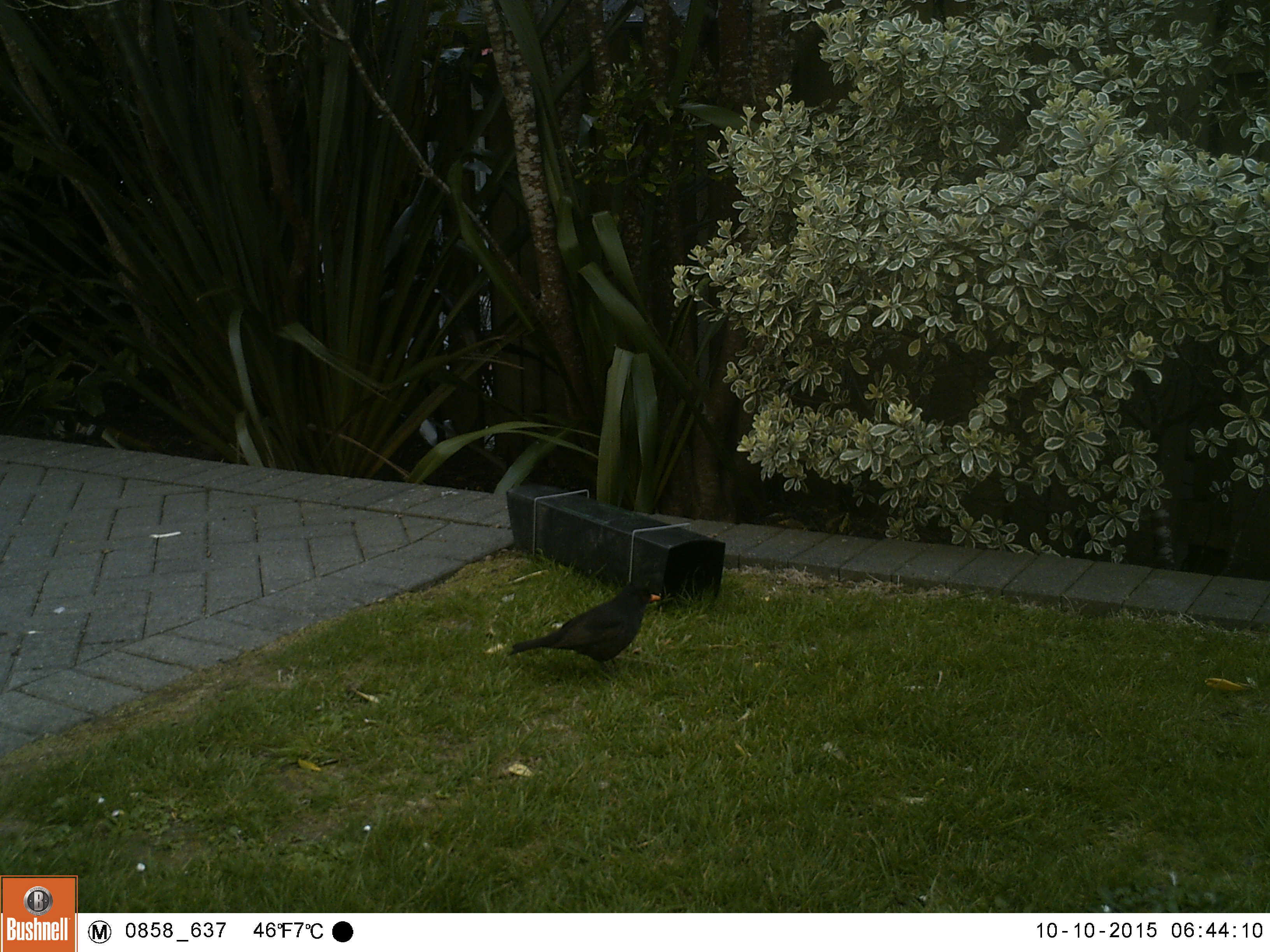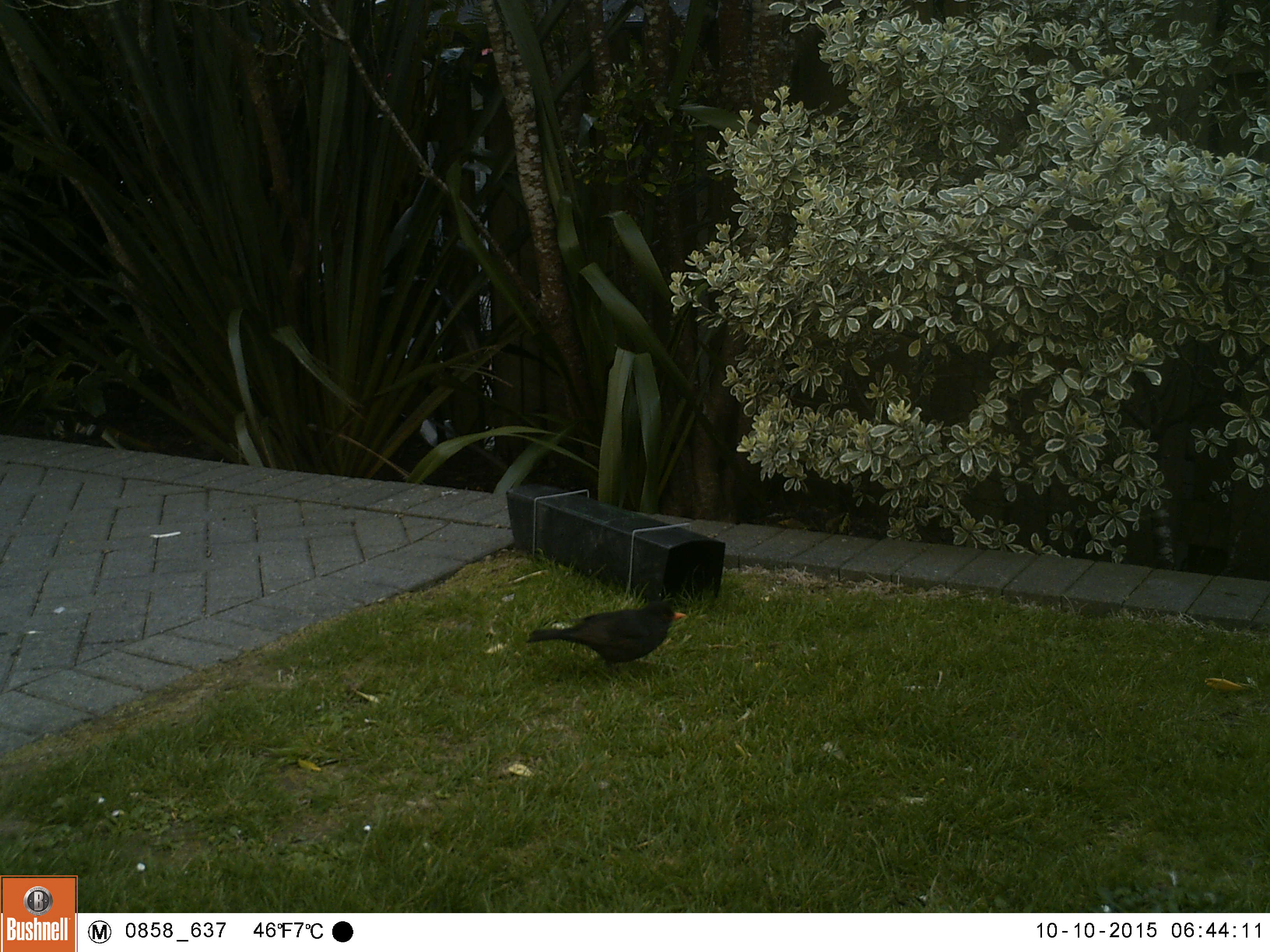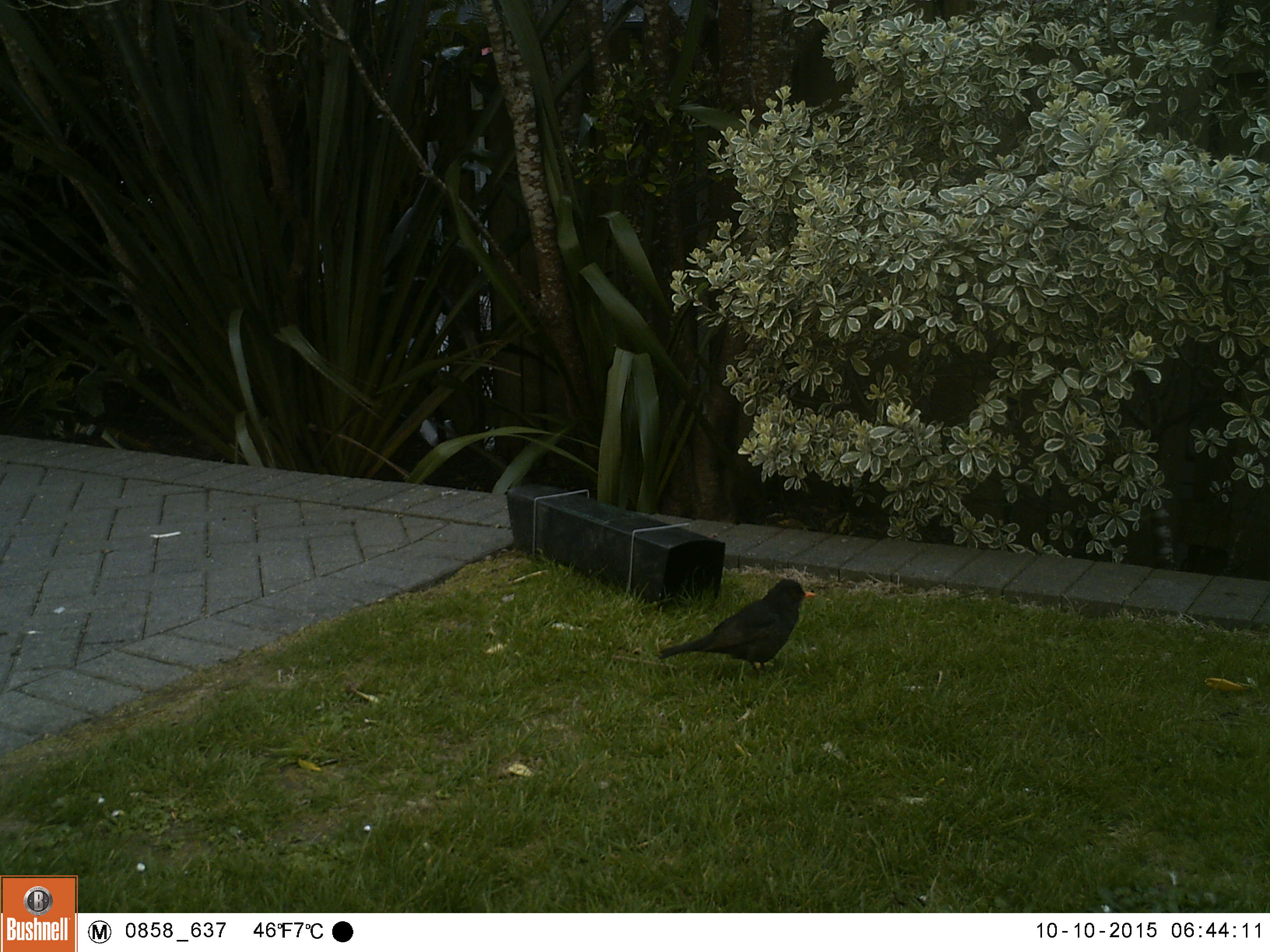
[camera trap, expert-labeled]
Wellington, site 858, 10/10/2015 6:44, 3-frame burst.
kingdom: Animalia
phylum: Chordata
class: Aves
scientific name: Aves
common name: bird